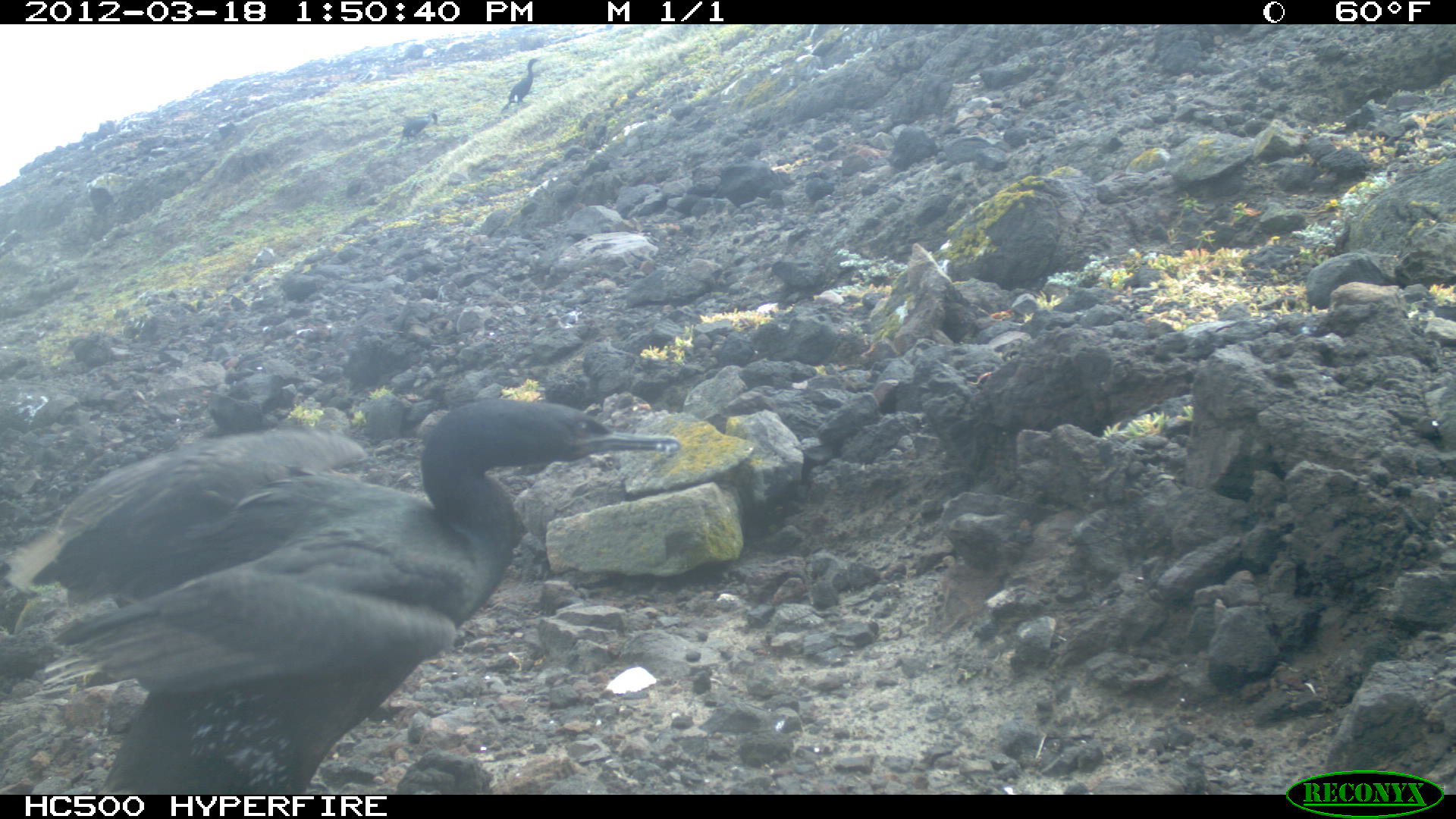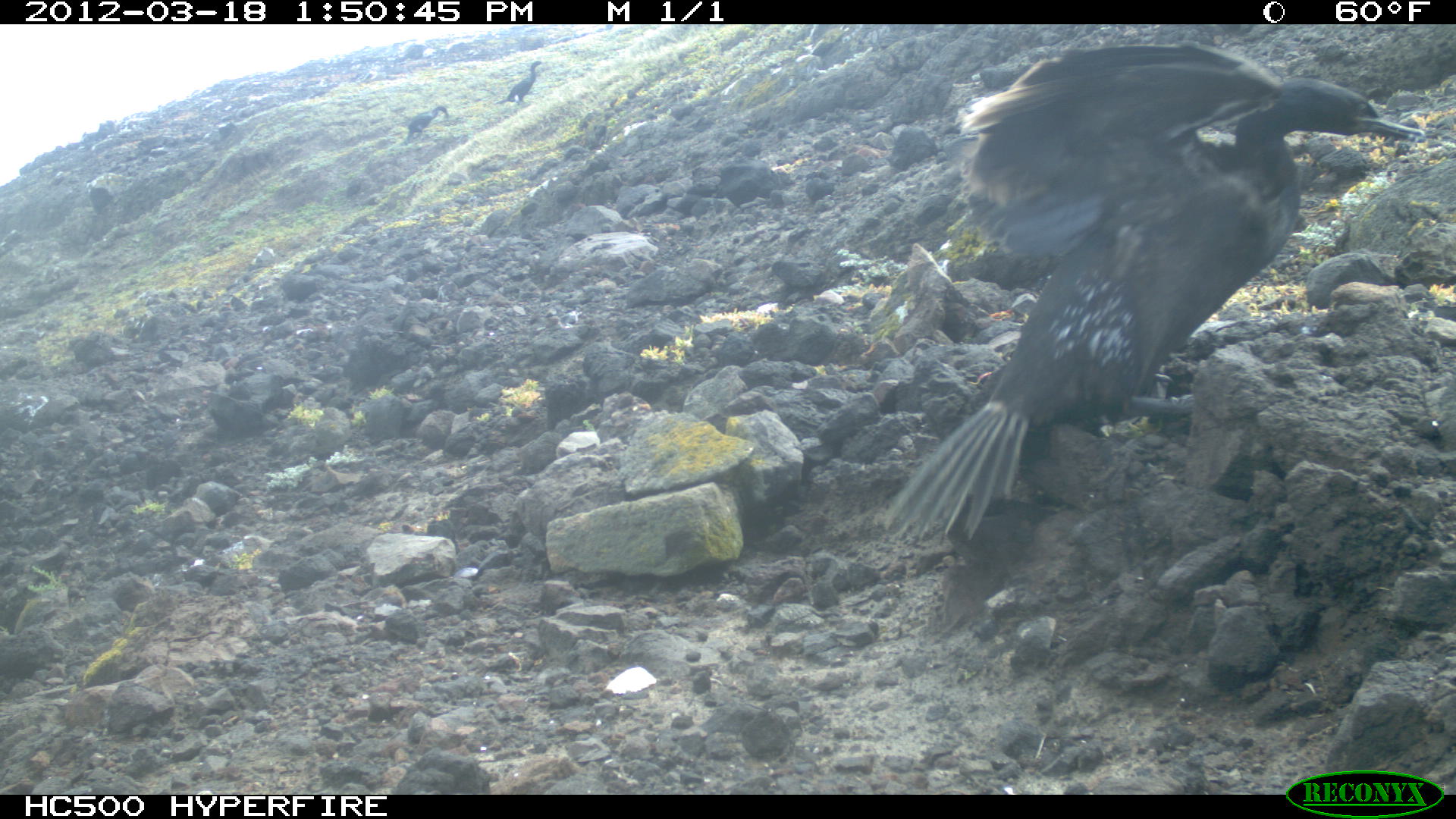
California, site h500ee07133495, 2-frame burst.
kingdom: Animalia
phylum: Chordata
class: Aves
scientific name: Aves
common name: bird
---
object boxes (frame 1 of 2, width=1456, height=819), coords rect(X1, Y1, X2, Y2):
bird: rect(29, 400, 681, 793)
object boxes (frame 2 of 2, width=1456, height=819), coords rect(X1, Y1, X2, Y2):
bird: rect(880, 38, 1426, 548)